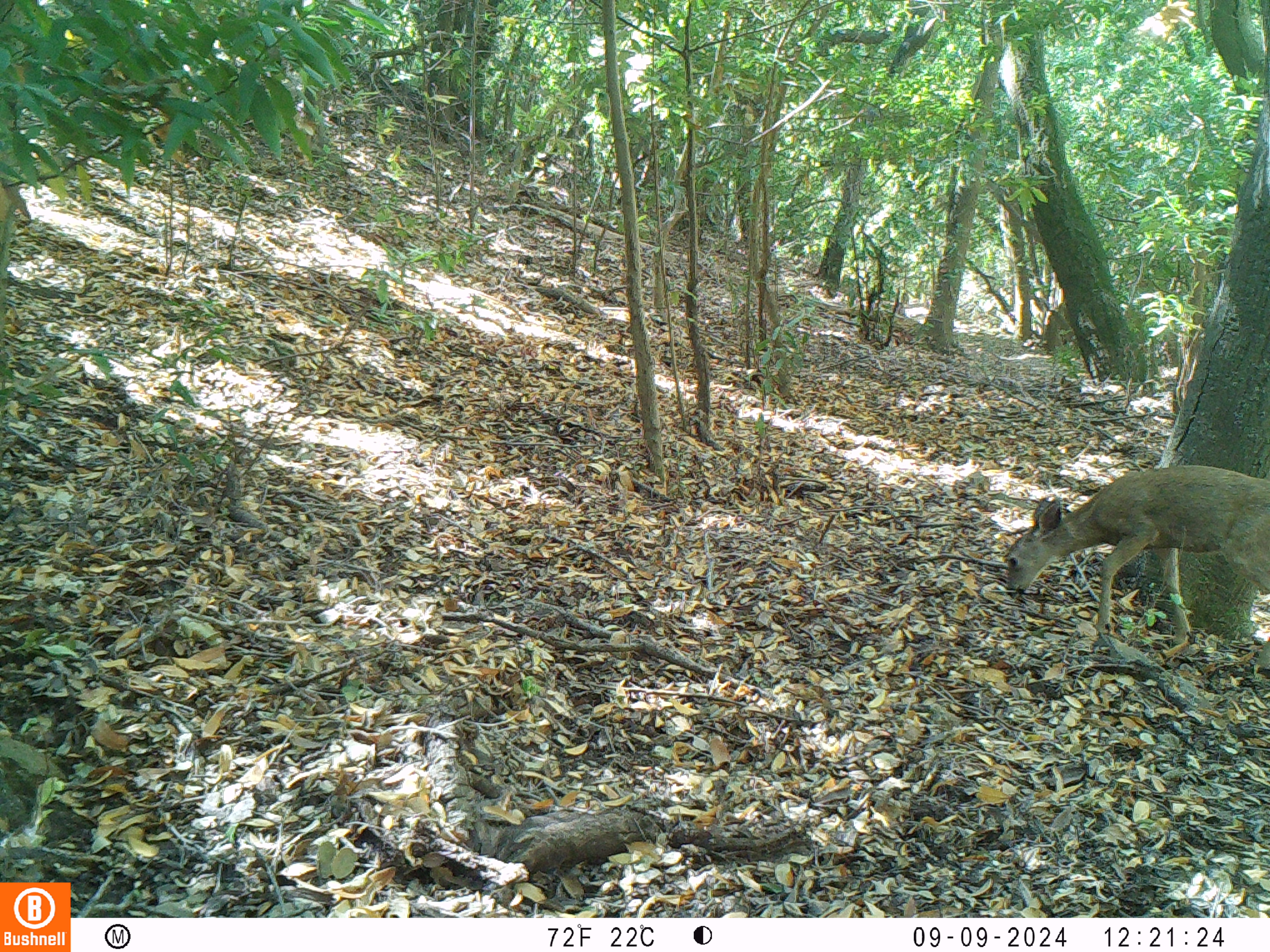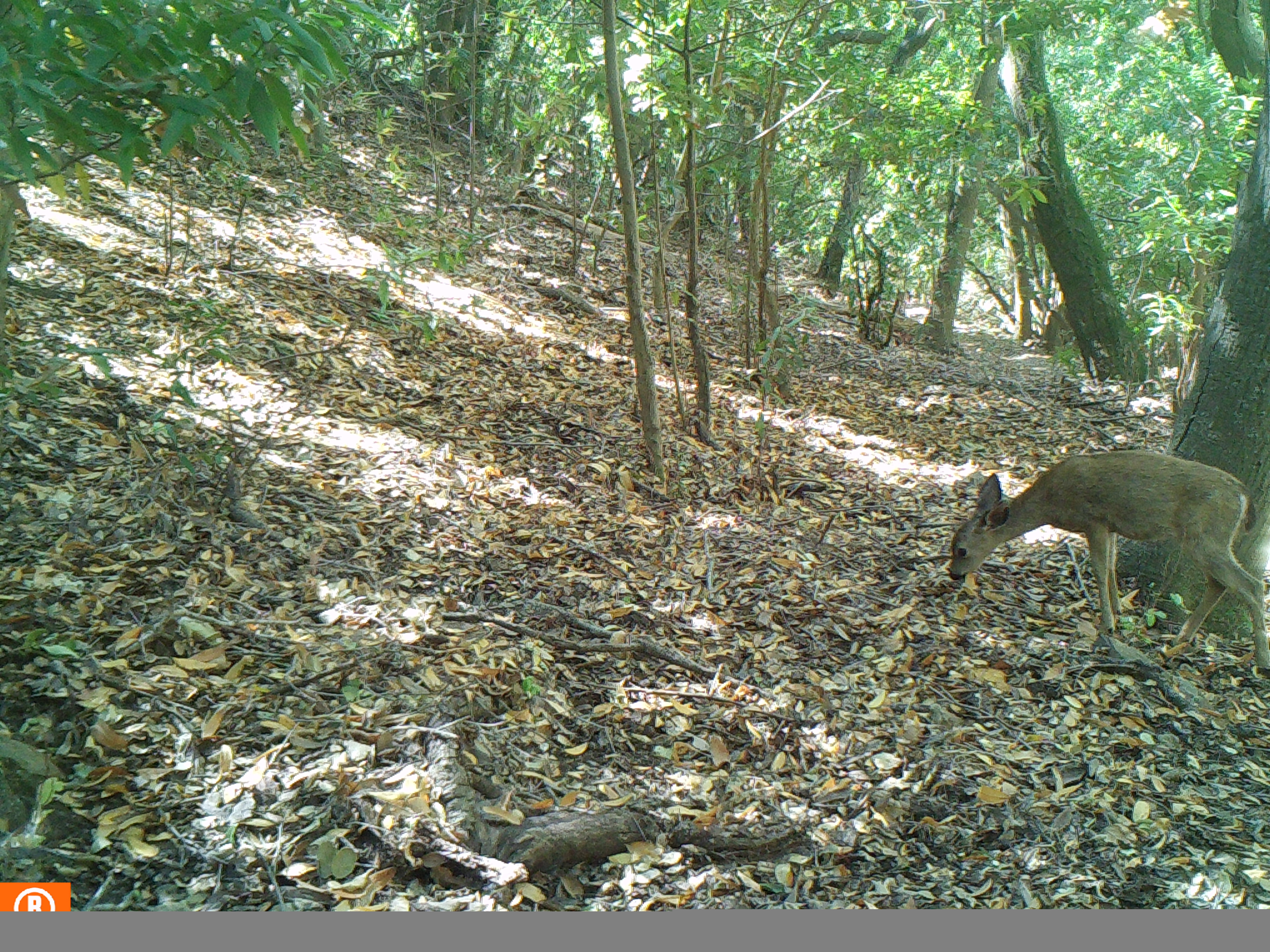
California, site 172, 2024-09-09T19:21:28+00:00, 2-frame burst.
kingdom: Animalia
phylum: Chordata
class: Mammalia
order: Artiodactyla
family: Cervidae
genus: Odocoileus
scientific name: Odocoileus hemionus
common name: mule deer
Mule deer (Odocoileus hemionus).